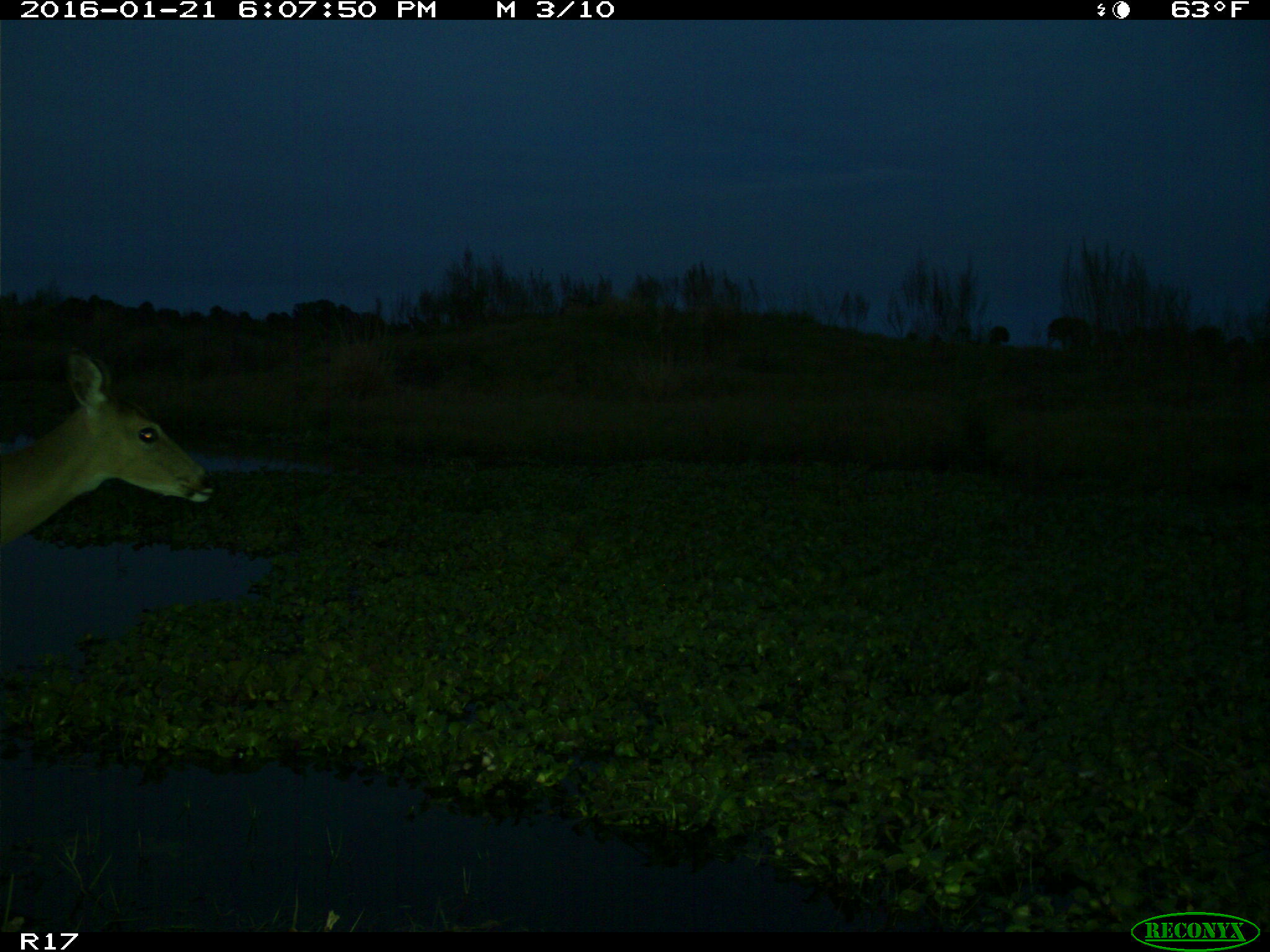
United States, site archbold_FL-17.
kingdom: Animalia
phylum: Chordata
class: Mammalia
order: Artiodactyla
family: Cervidae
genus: Odocoileus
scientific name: Odocoileus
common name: deer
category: unidentified deer